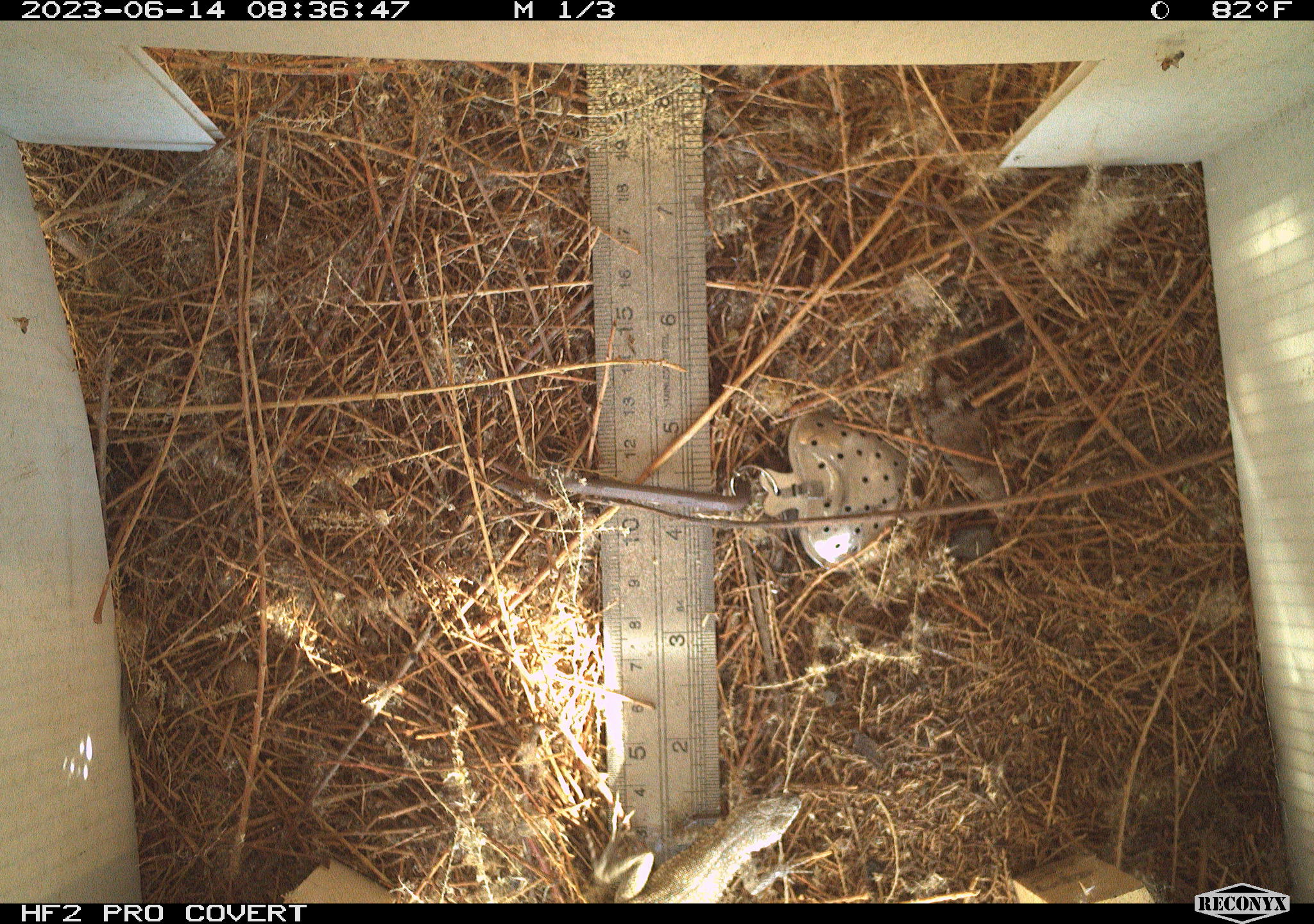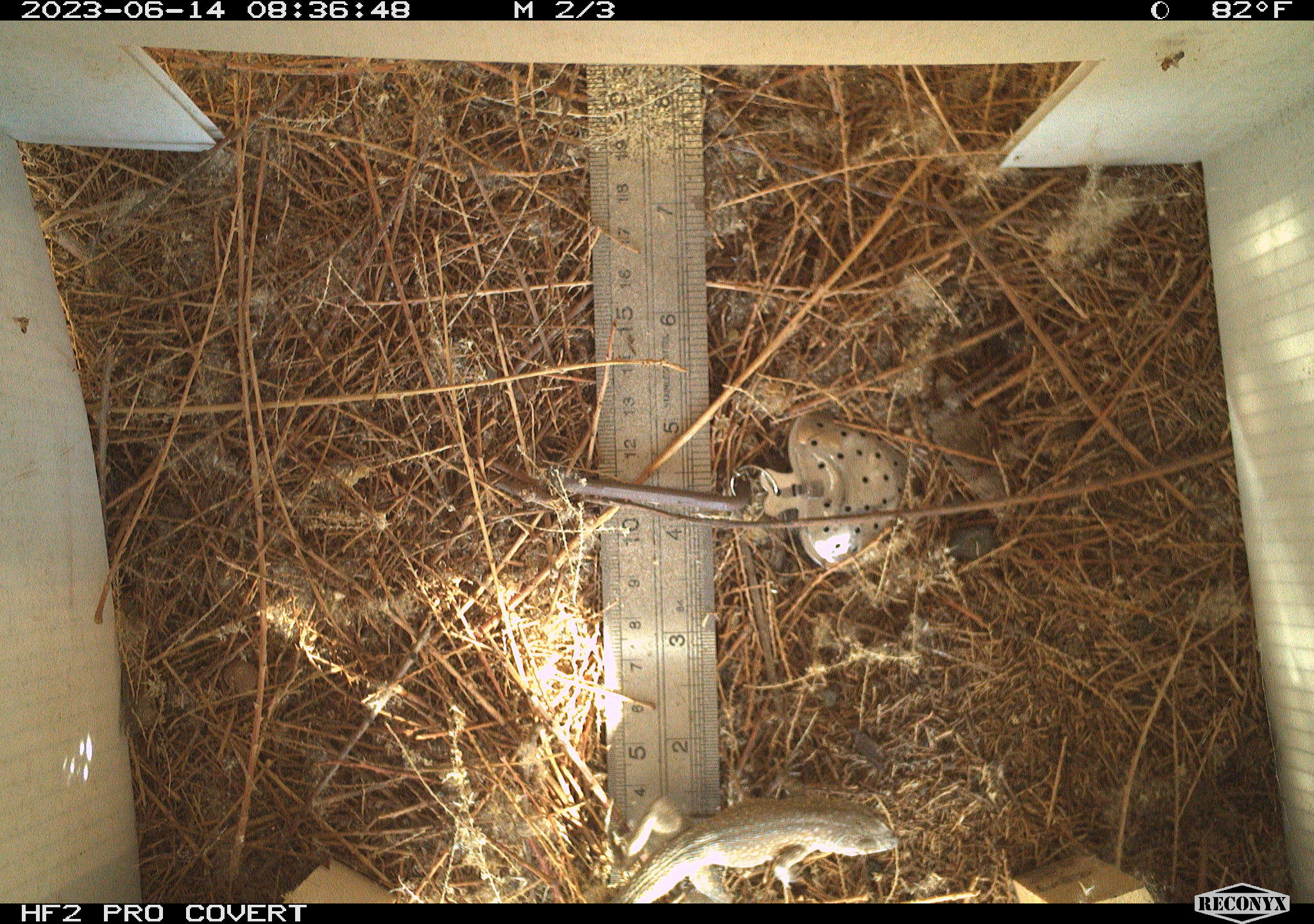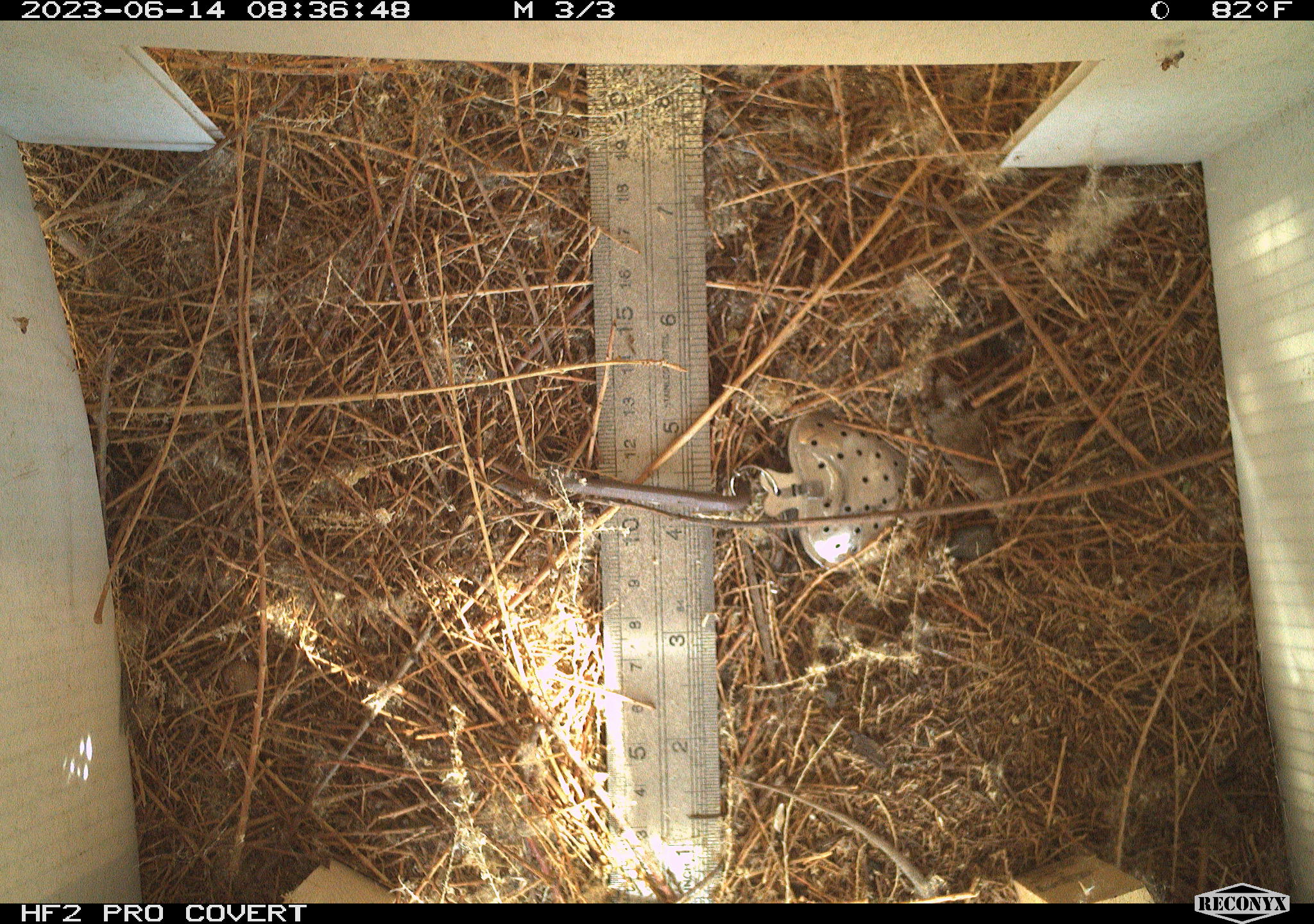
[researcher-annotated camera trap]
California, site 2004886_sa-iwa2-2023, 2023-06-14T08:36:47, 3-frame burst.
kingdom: Animalia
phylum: Chordata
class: Reptilia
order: Squamata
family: Phrynosomatidae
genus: Uta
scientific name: Uta stansburiana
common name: common side-blotched lizard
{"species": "common side-blotched lizard (Uta stansburiana)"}